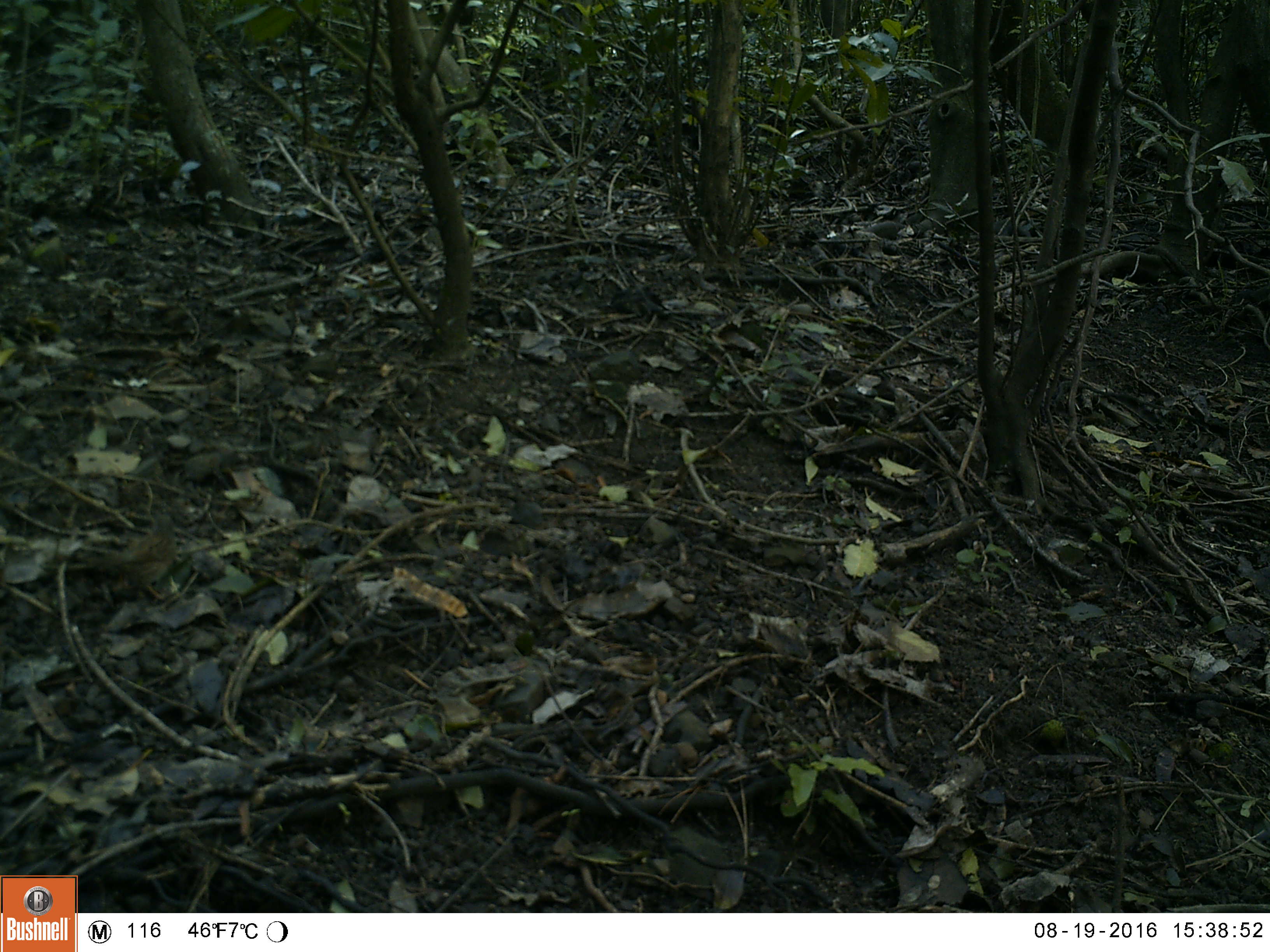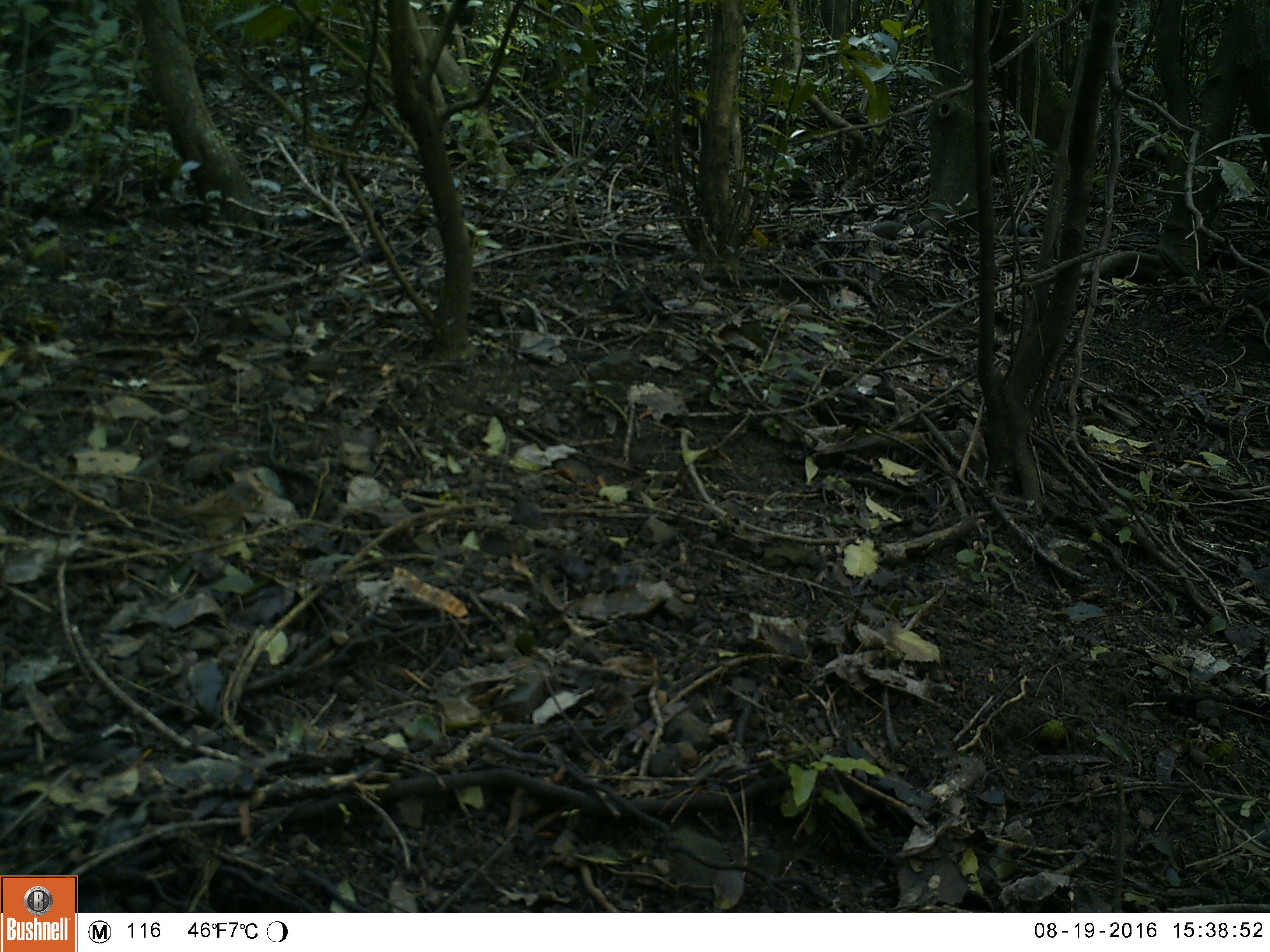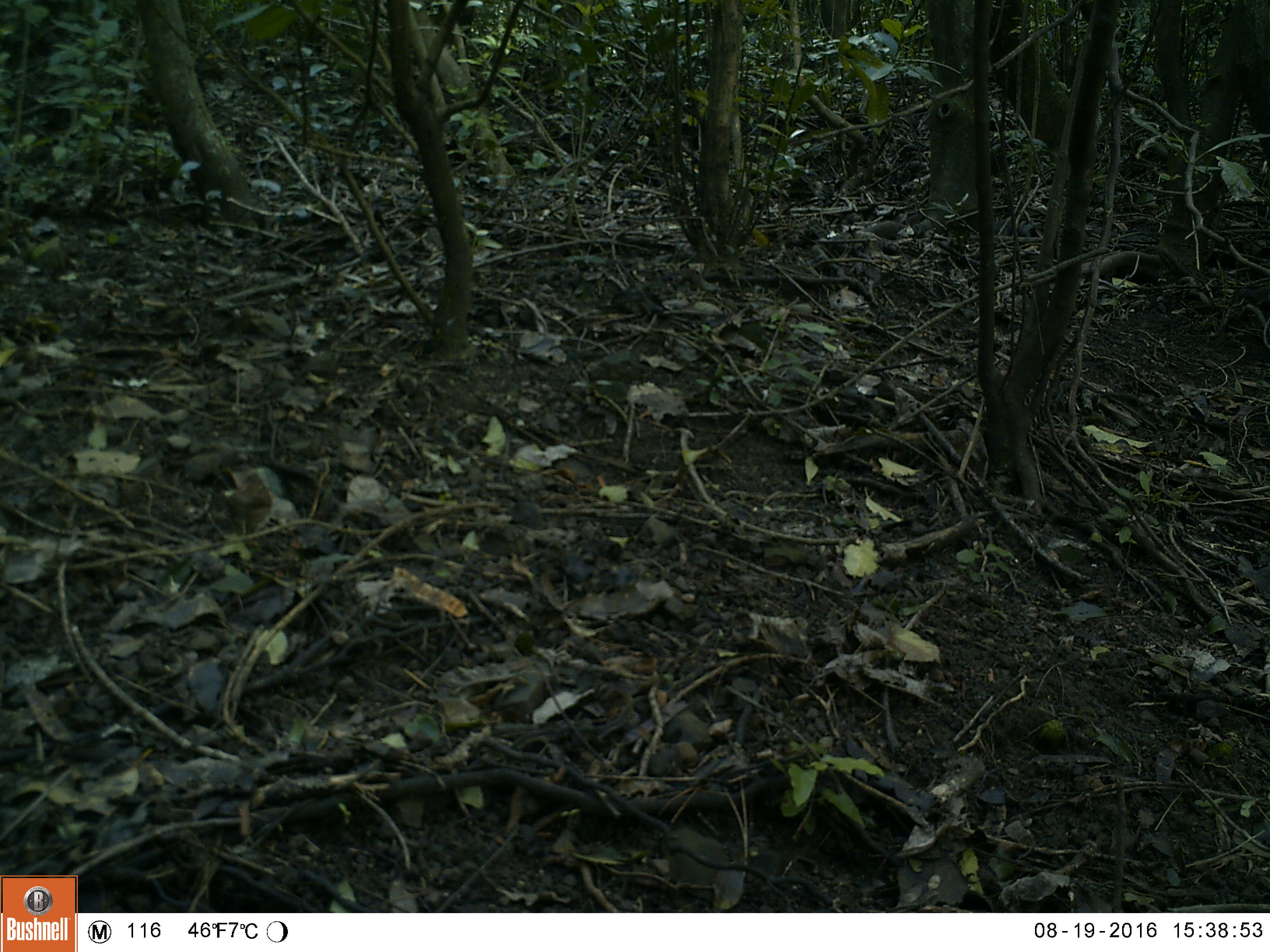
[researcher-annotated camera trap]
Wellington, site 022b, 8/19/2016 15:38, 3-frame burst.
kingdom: Animalia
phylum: Chordata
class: Aves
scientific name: Aves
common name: bird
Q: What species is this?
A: Bird (Aves).